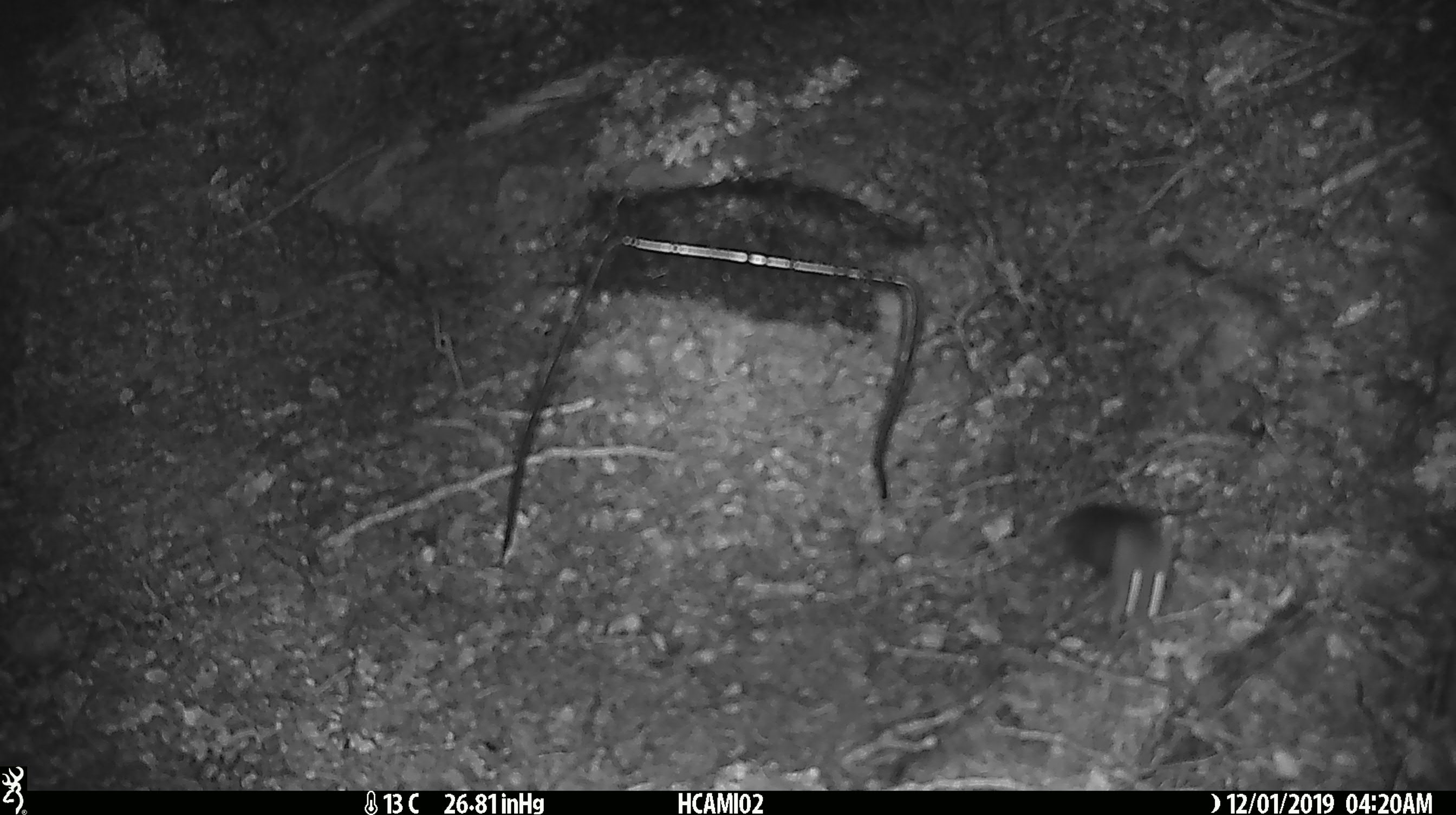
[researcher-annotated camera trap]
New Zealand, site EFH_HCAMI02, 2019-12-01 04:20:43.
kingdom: Animalia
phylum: Chordata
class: Mammalia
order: Rodentia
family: Muridae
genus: Mus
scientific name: Mus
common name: mouse